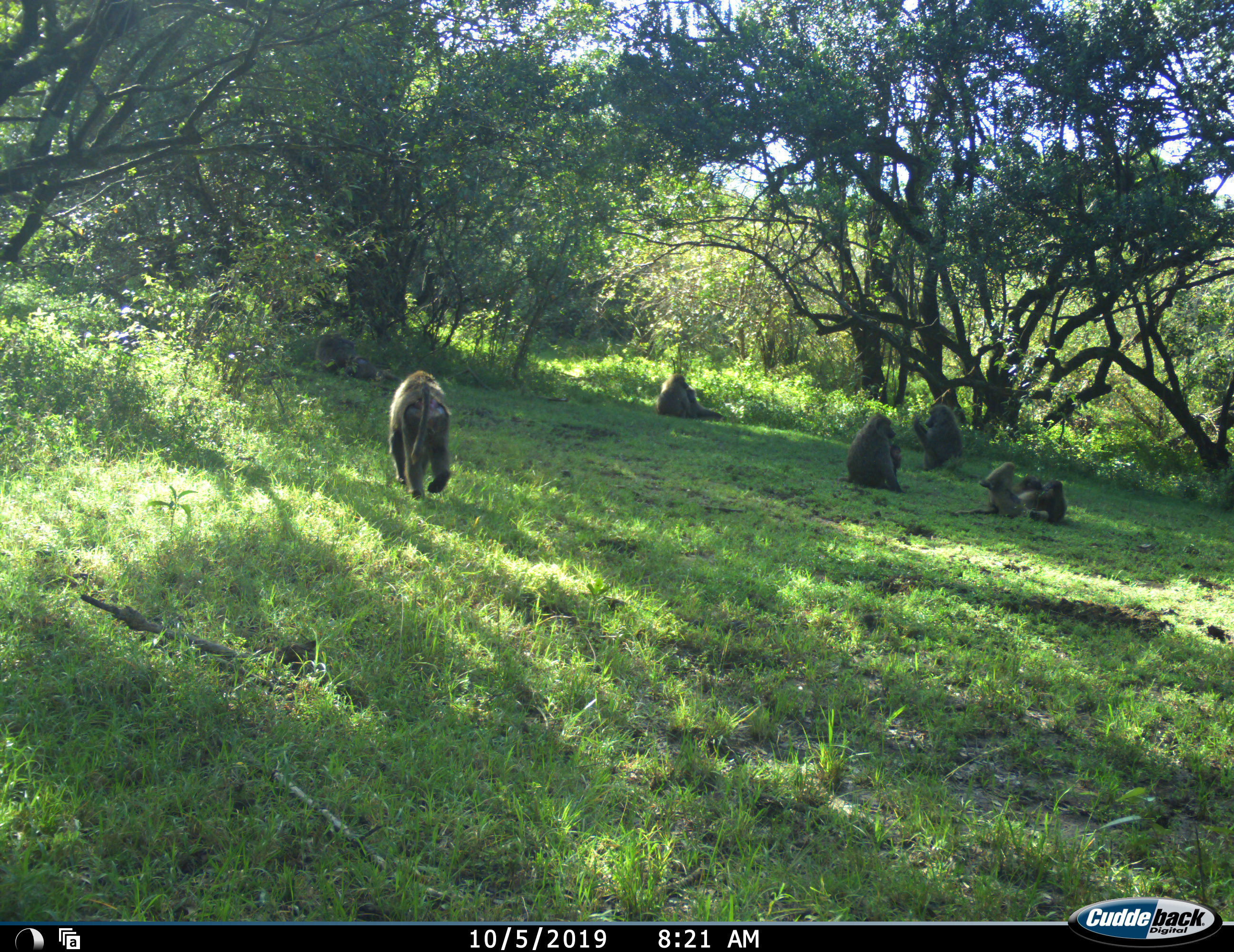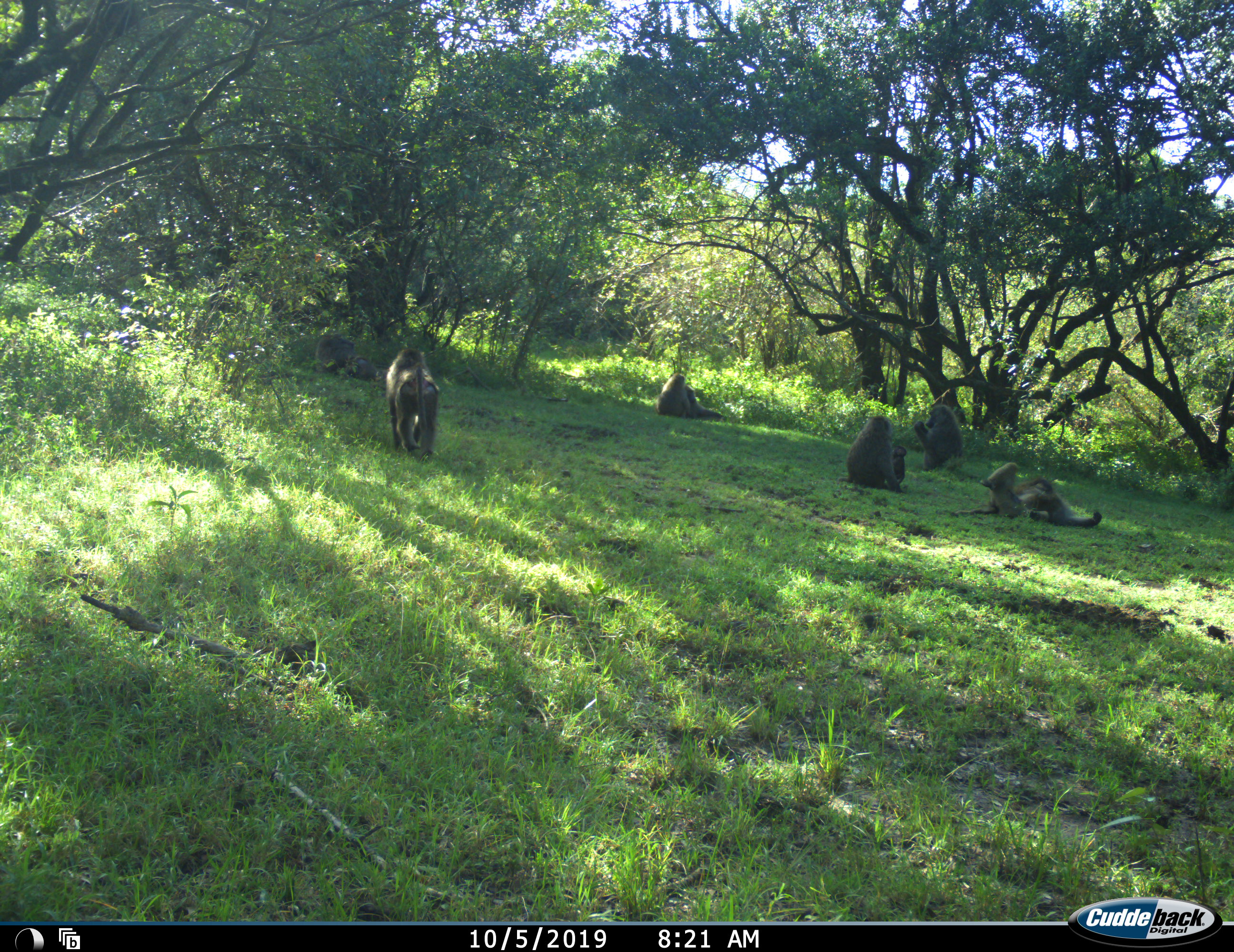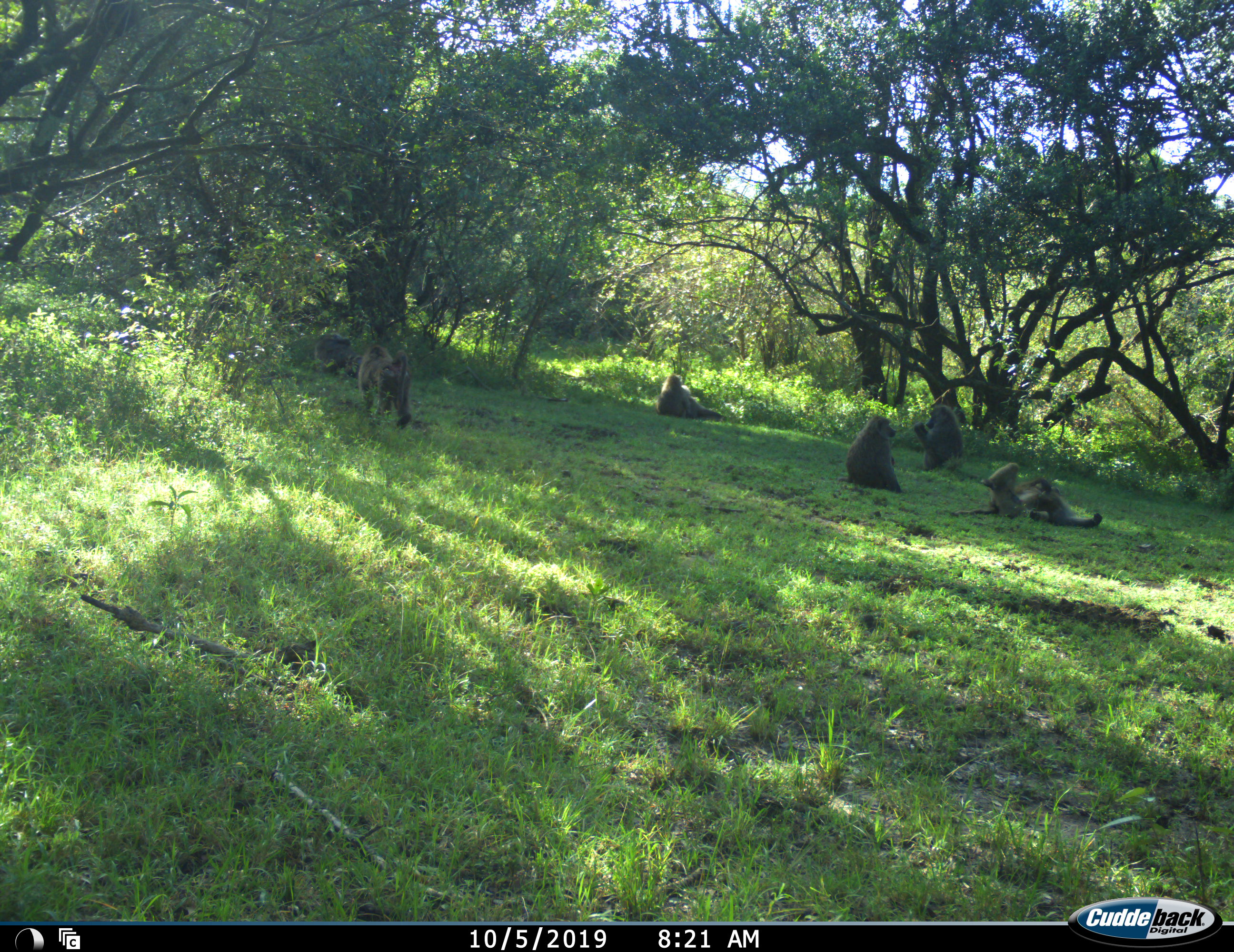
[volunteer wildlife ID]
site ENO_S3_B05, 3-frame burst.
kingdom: Animalia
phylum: Chordata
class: Mammalia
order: Primates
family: Cercopithecidae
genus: Papio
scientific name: Papio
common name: baboon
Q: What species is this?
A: Baboon (Papio).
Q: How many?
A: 8.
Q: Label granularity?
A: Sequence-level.